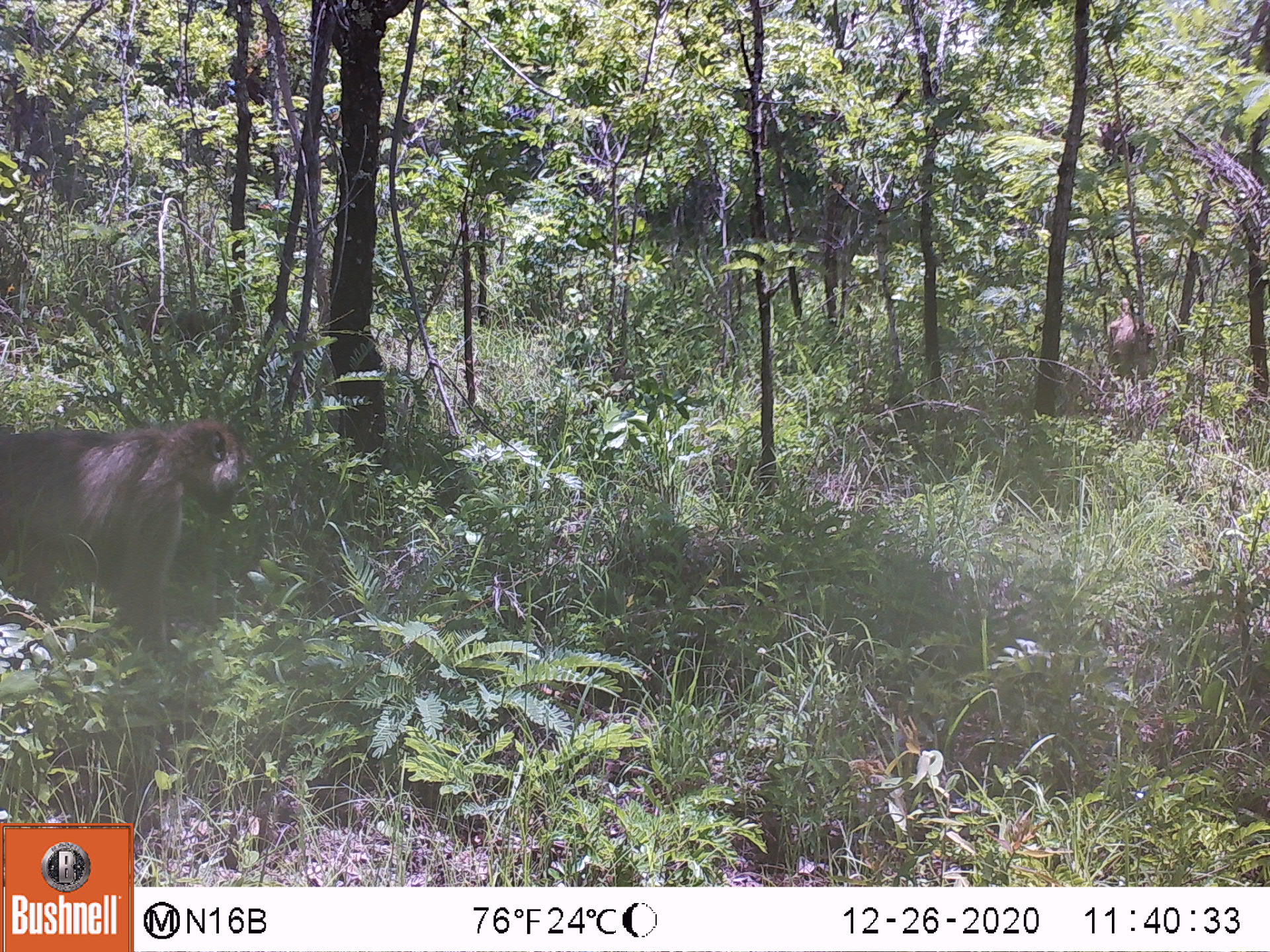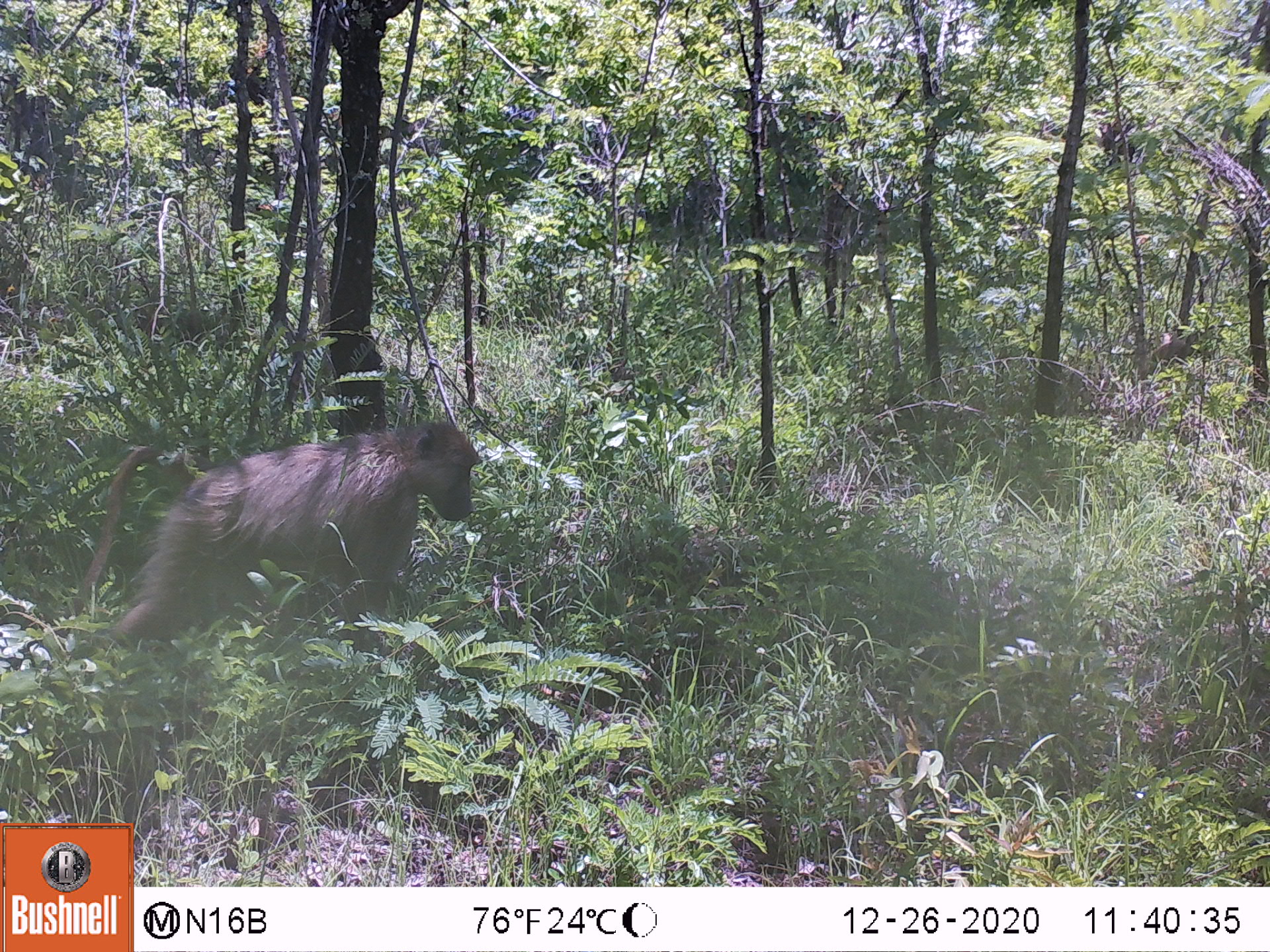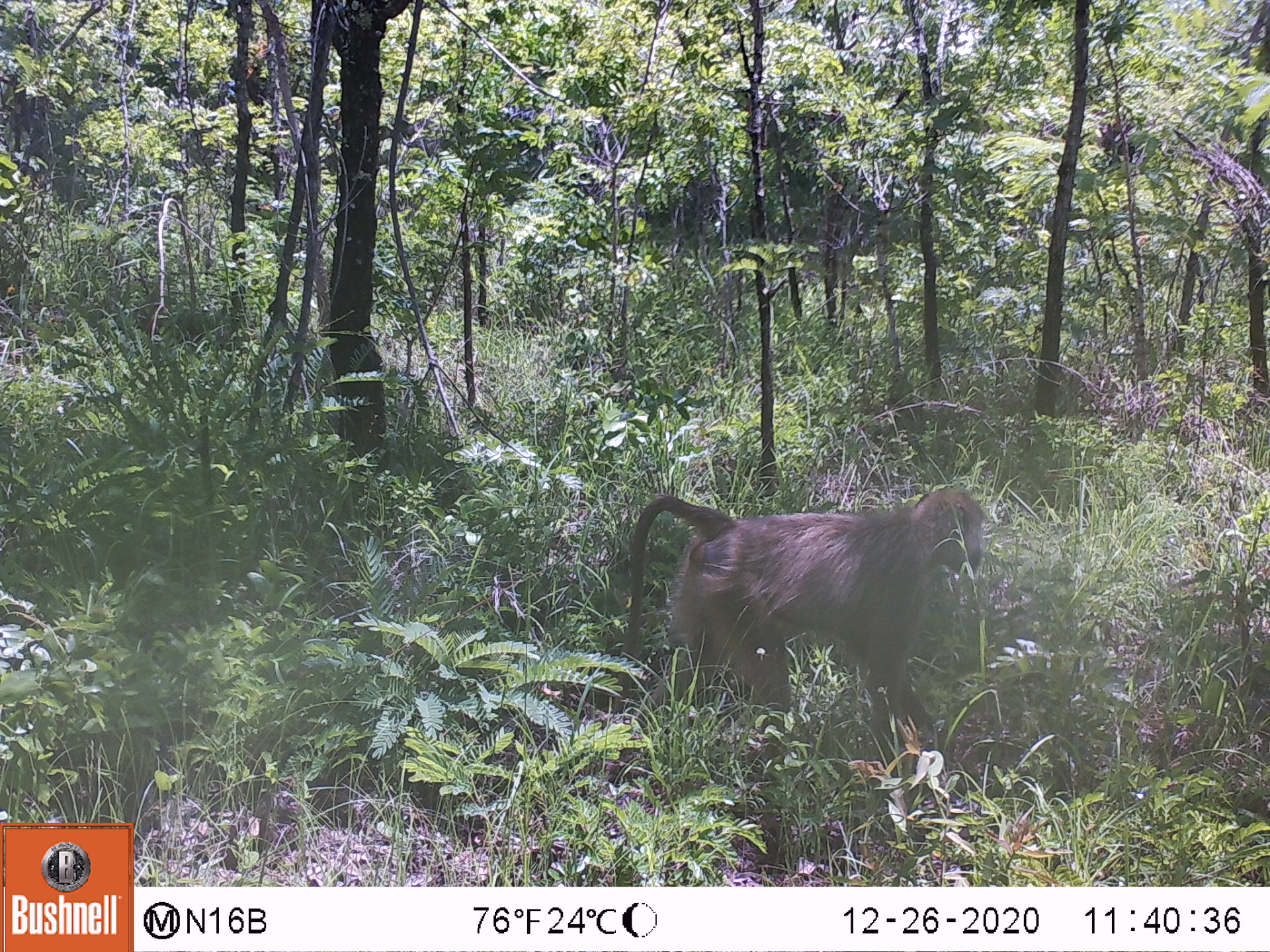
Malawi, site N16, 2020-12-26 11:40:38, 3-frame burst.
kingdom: Animalia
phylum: Chordata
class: Mammalia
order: Primates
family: Cercopithecidae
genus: Papio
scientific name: Papio cynocephalus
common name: yellow baboon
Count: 2.